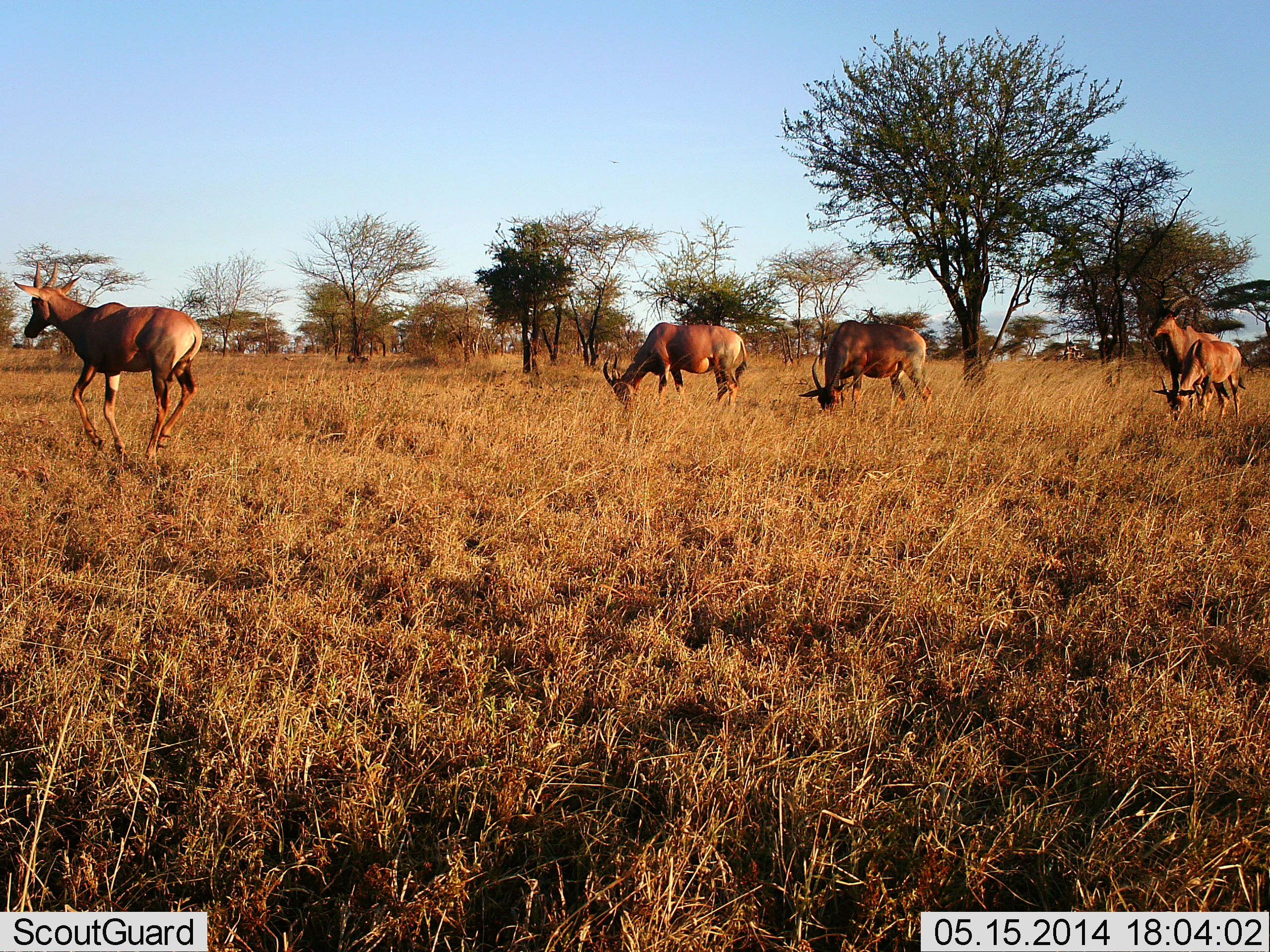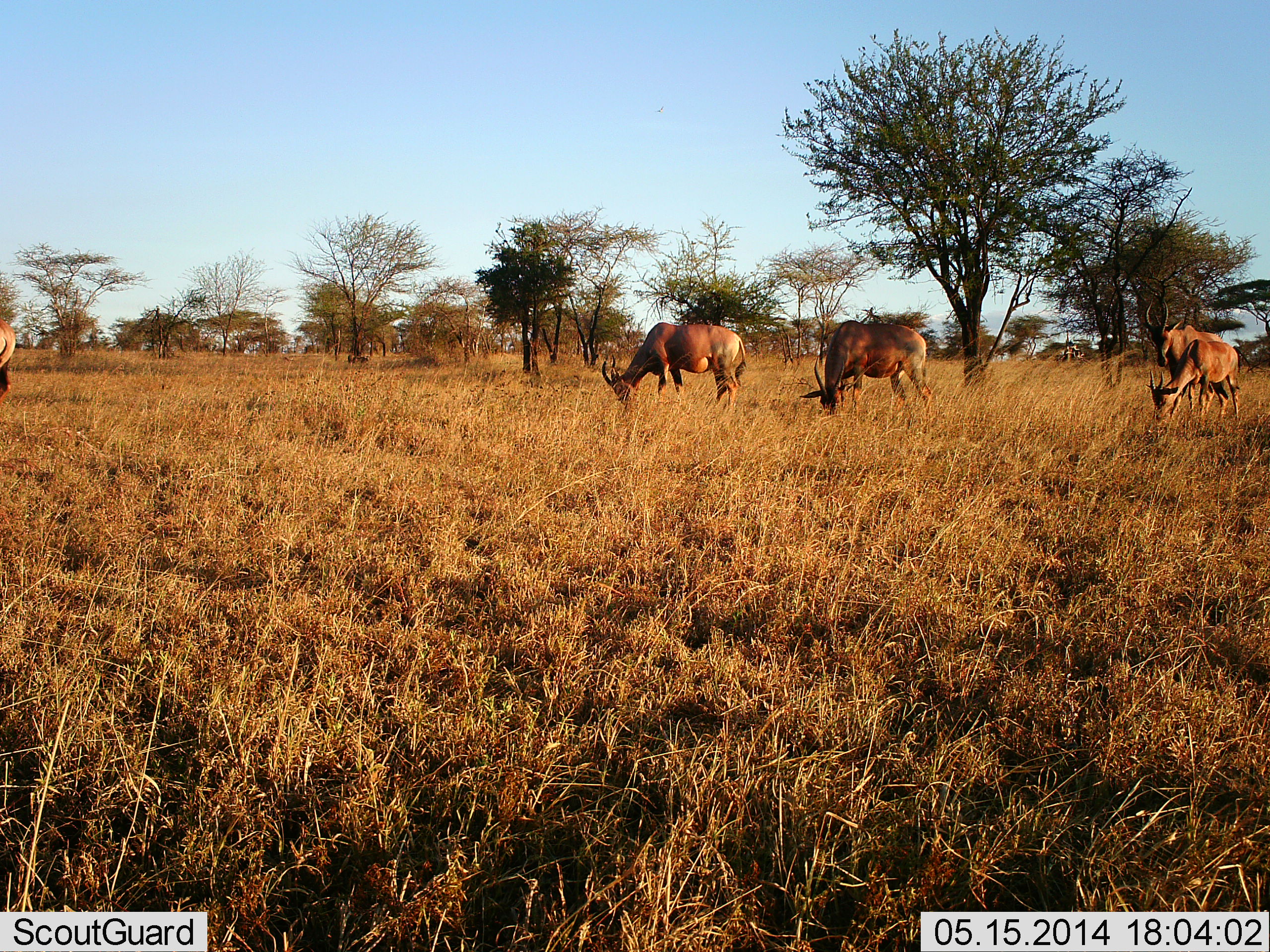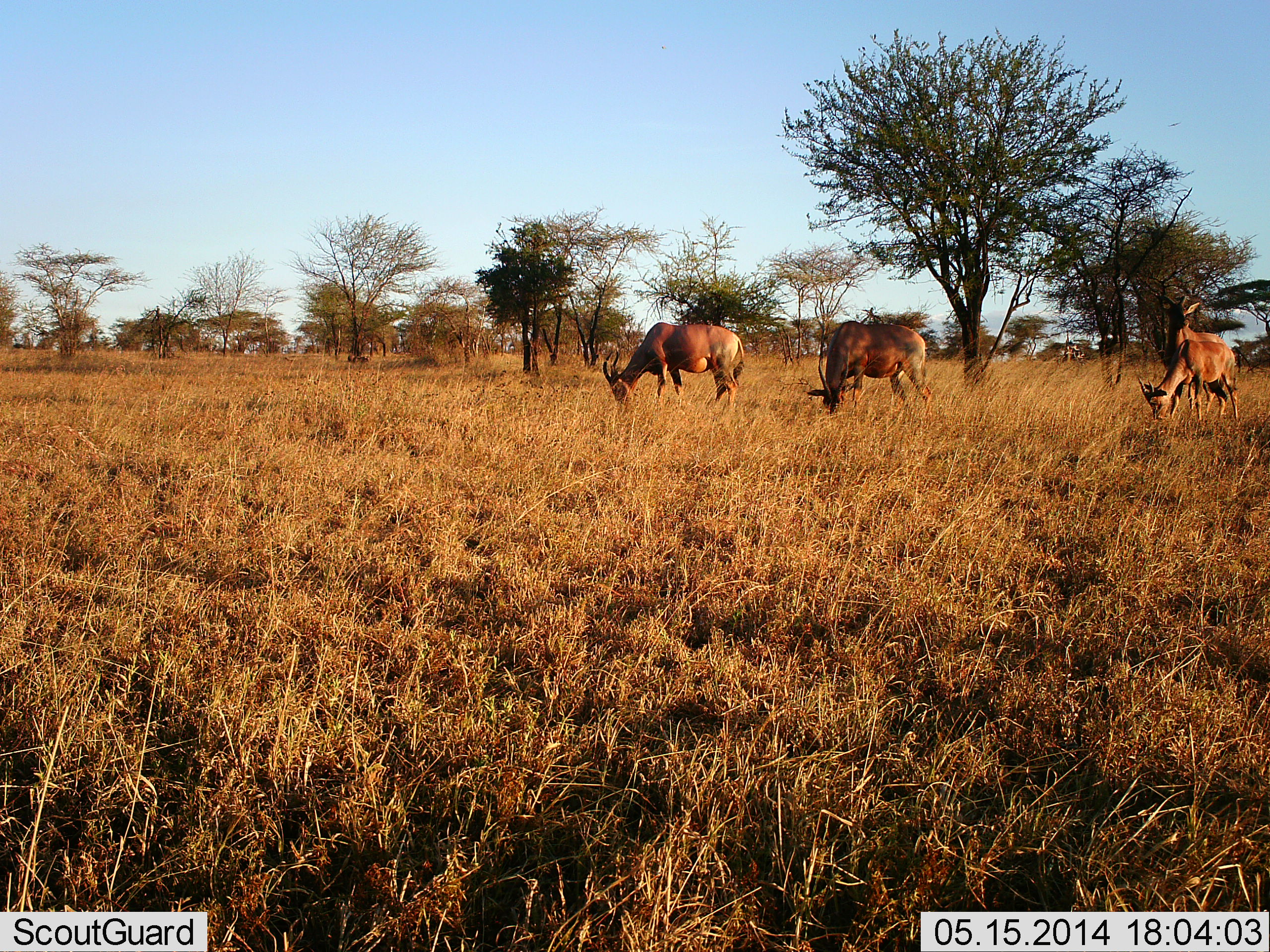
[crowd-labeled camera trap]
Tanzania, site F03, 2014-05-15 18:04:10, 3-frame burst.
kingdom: Animalia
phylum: Chordata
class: Mammalia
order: Artiodactyla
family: Bovidae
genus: Damaliscus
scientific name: Damaliscus lunatus jimela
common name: topi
Topi (Damaliscus lunatus jimela), count 5. Behavior (volunteer vote fractions): standing 30%, resting 0%, moving 80%, interacting 0%. Young present (vote fraction): 10%. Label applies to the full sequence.